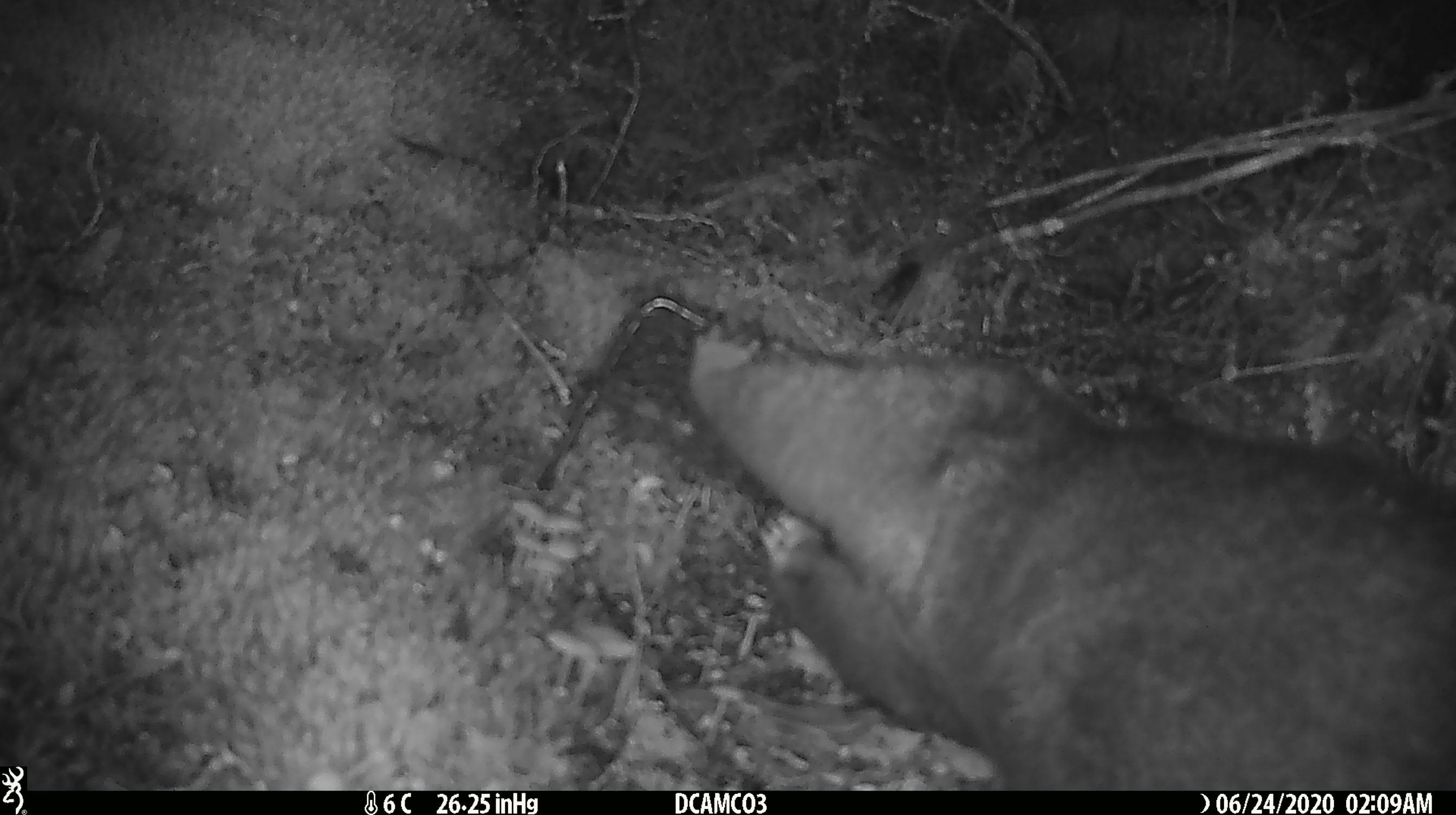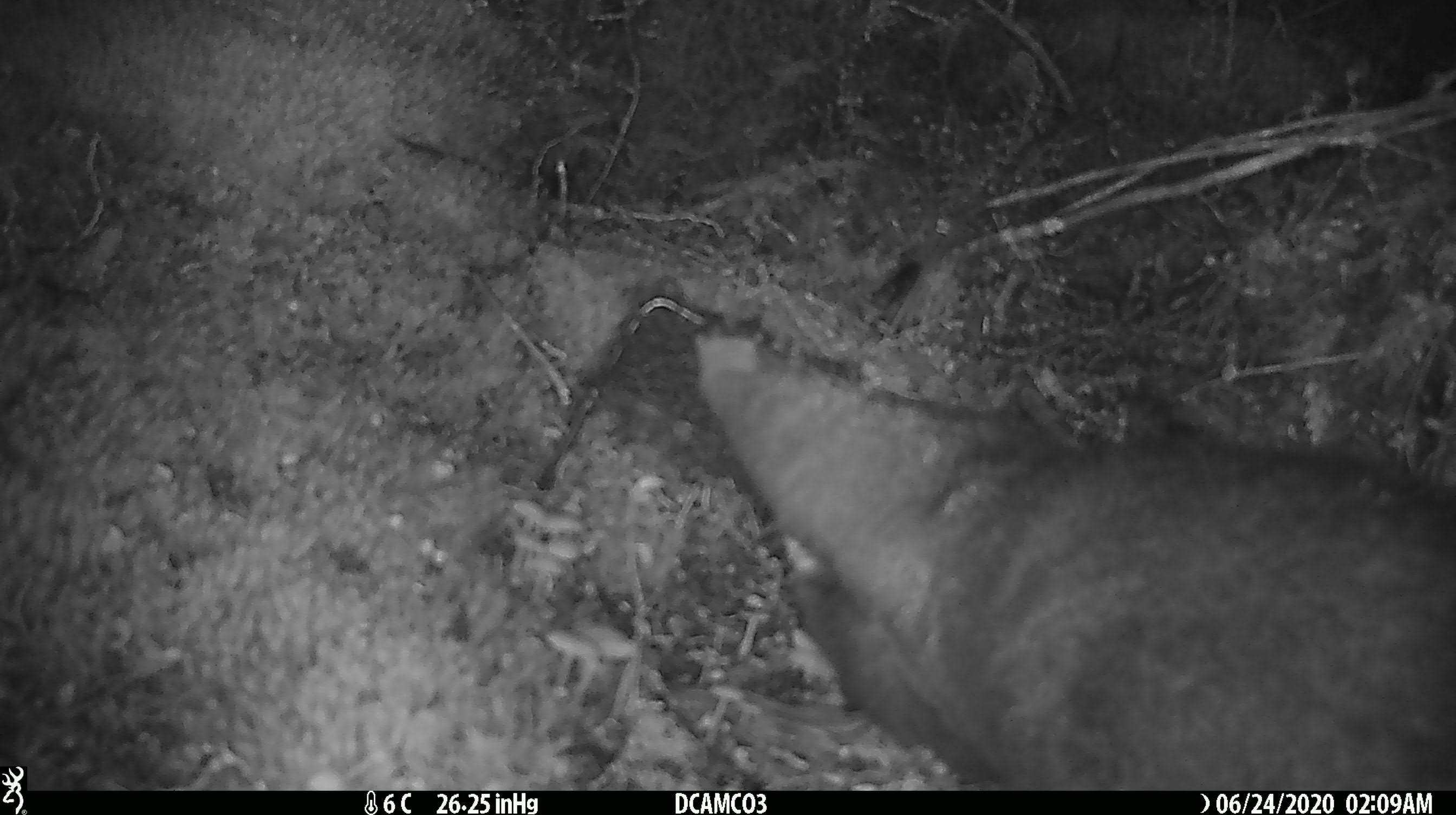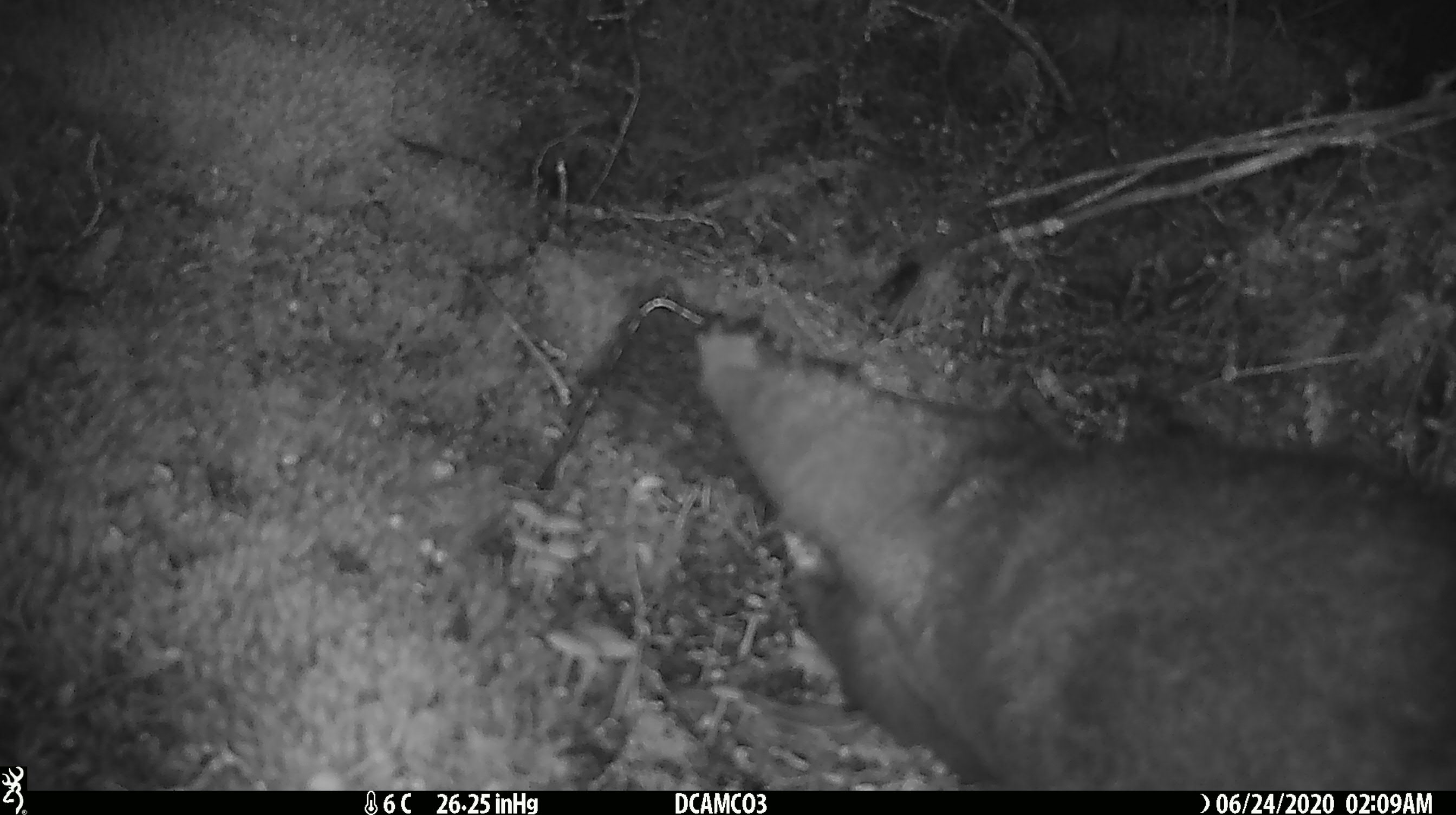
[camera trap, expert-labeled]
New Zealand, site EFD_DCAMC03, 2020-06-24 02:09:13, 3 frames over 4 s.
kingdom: Animalia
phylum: Chordata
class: Mammalia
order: Diprotodontia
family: Phalangeridae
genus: Trichosurus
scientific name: Trichosurus vulpecula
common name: common brushtail possum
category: possum